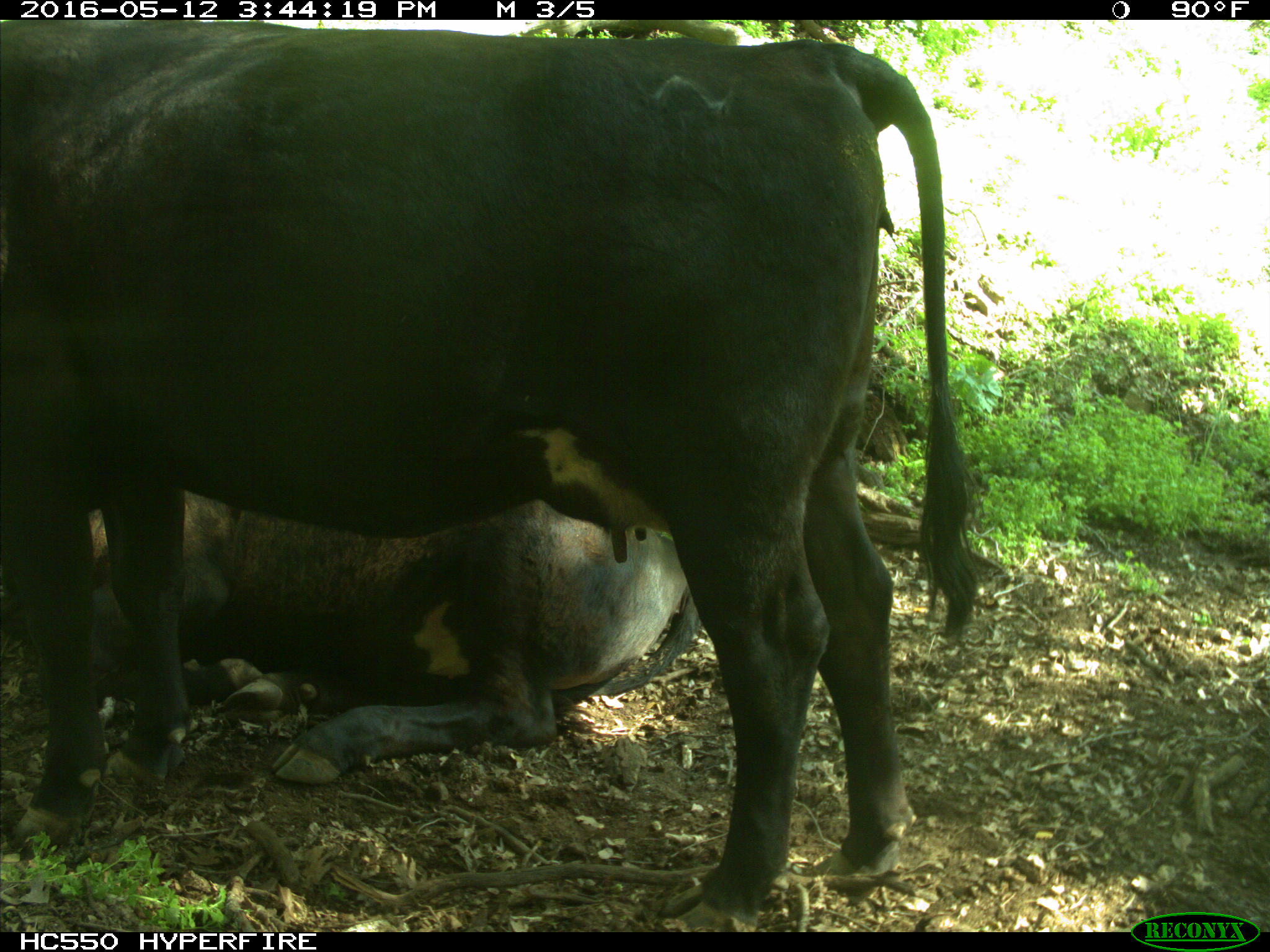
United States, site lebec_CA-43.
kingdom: Animalia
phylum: Chordata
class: Mammalia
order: Artiodactyla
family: Bovidae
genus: Bos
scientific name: Bos taurus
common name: domestic cow